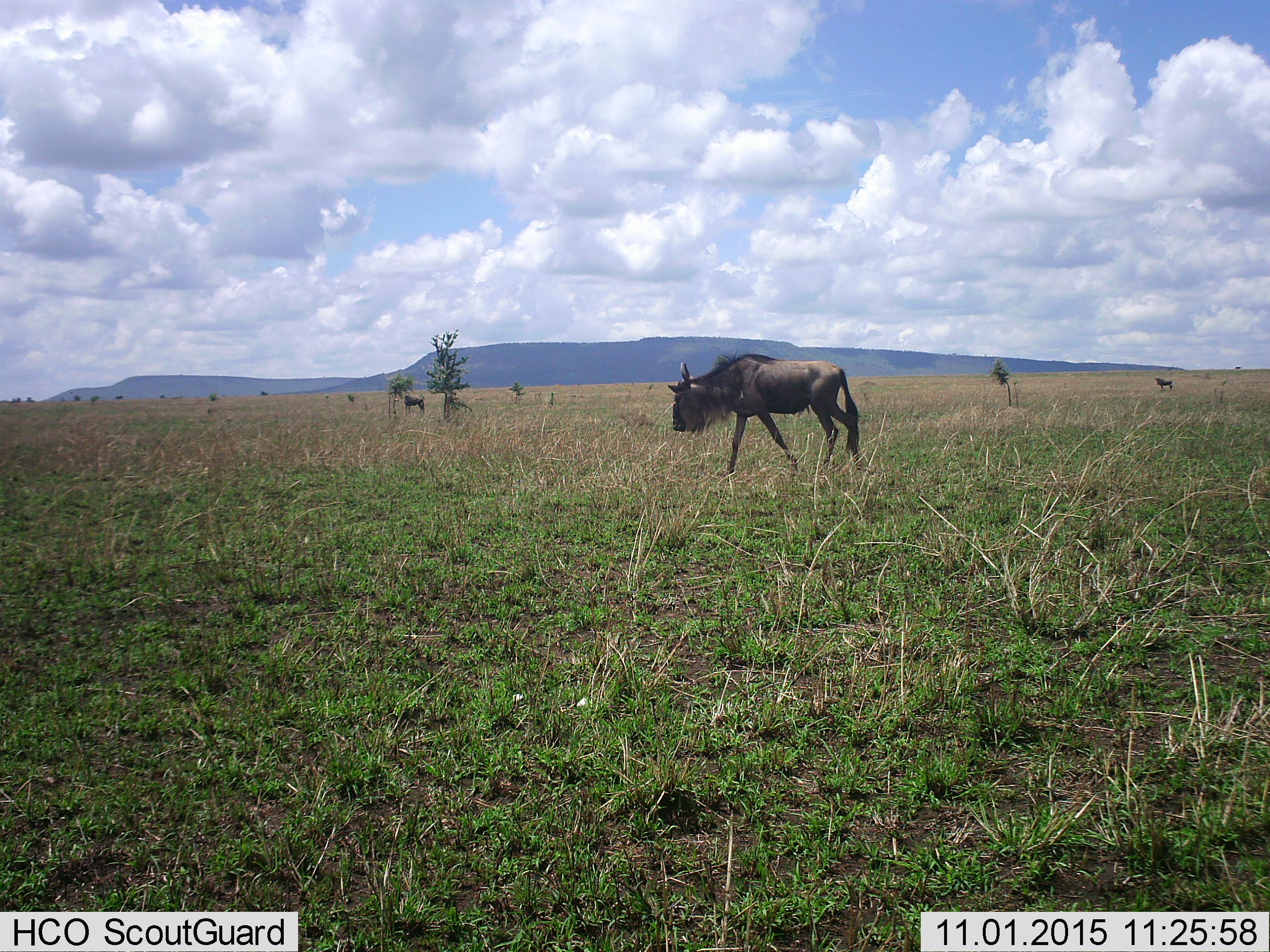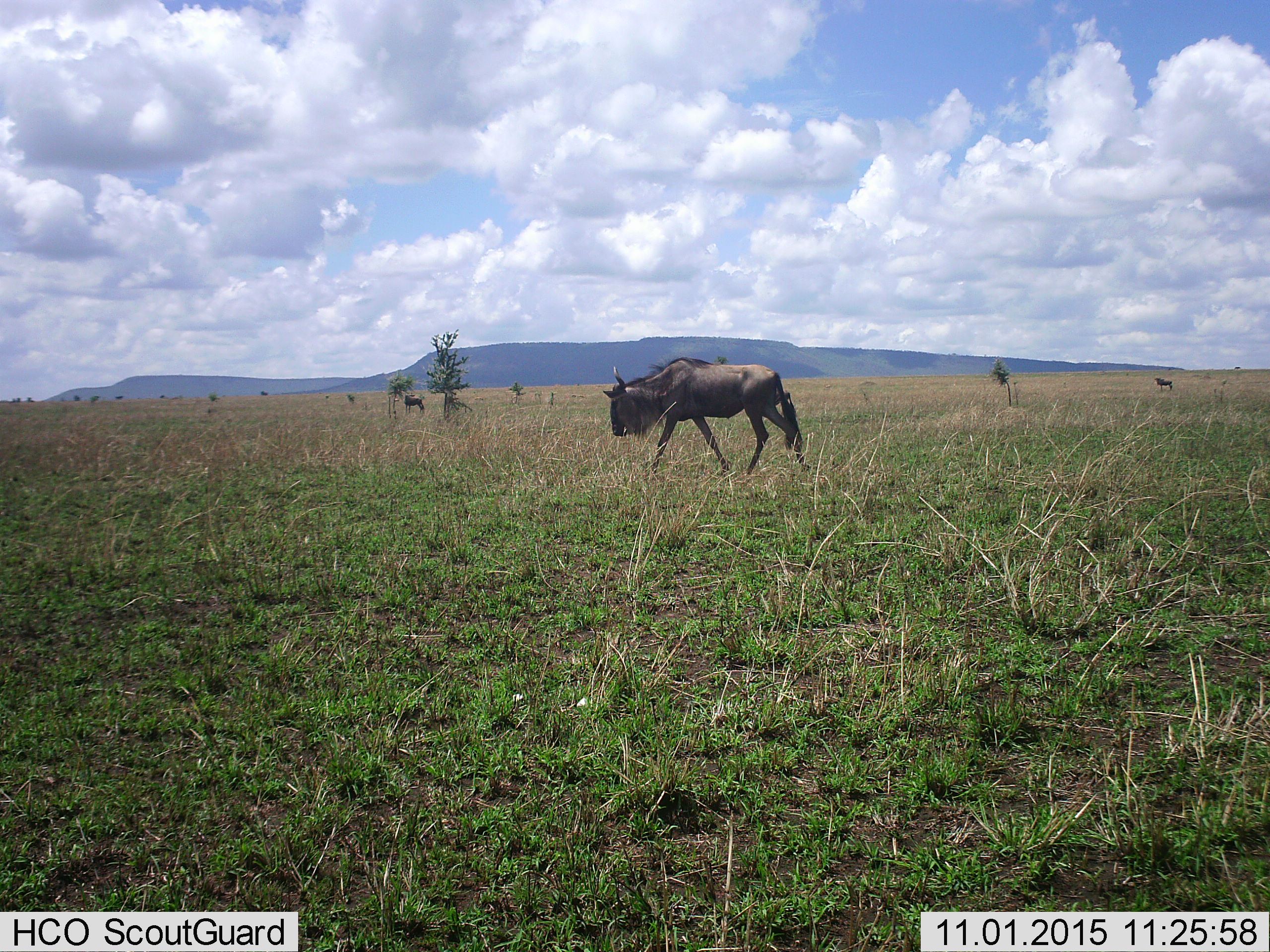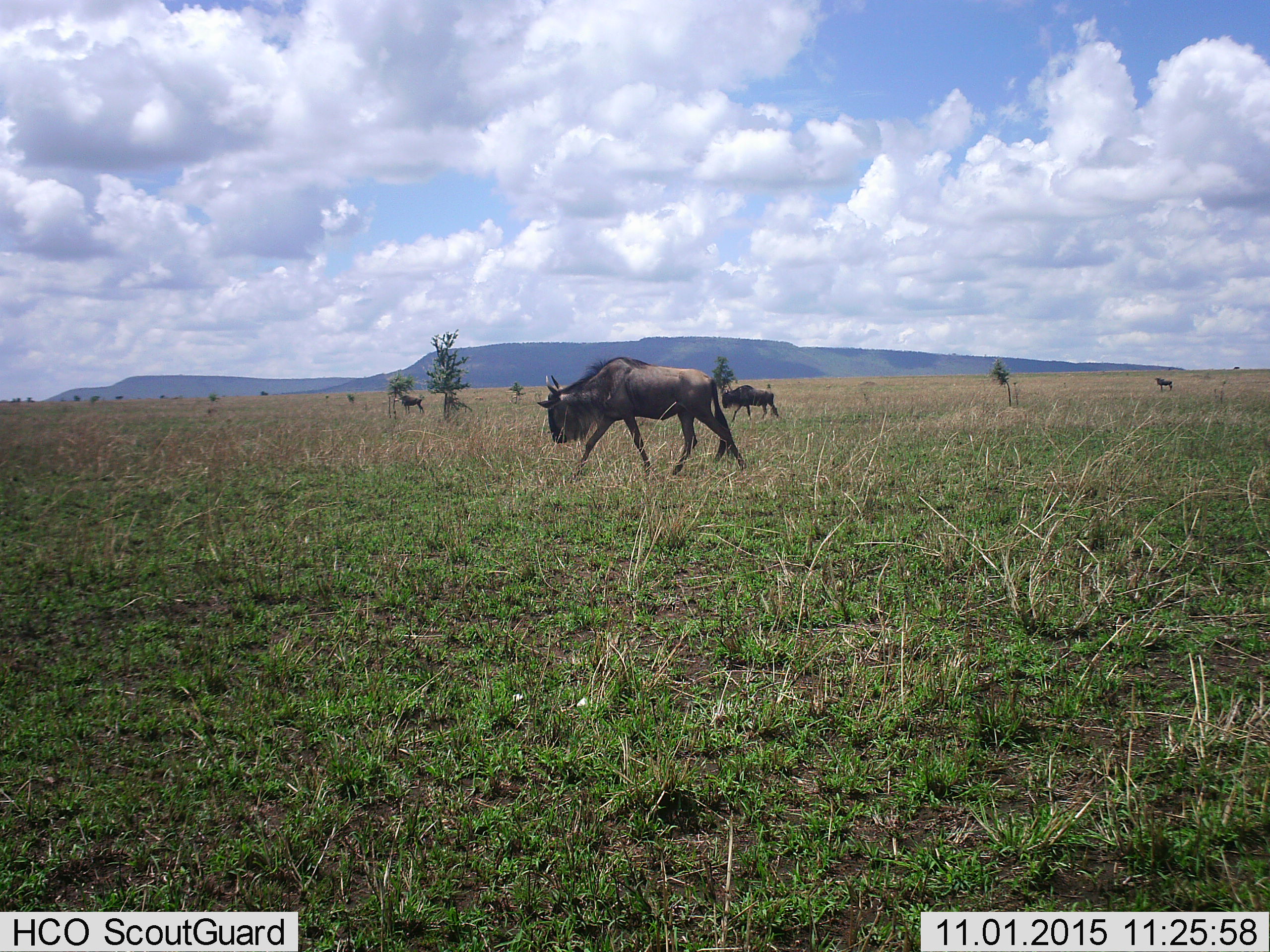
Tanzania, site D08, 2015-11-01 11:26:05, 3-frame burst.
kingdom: Animalia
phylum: Chordata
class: Mammalia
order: Artiodactyla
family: Bovidae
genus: Connochaetes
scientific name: Connochaetes taurinus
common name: blue wildebeest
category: wildebeest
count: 4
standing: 65%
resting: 0%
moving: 82%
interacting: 0%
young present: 0%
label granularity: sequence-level